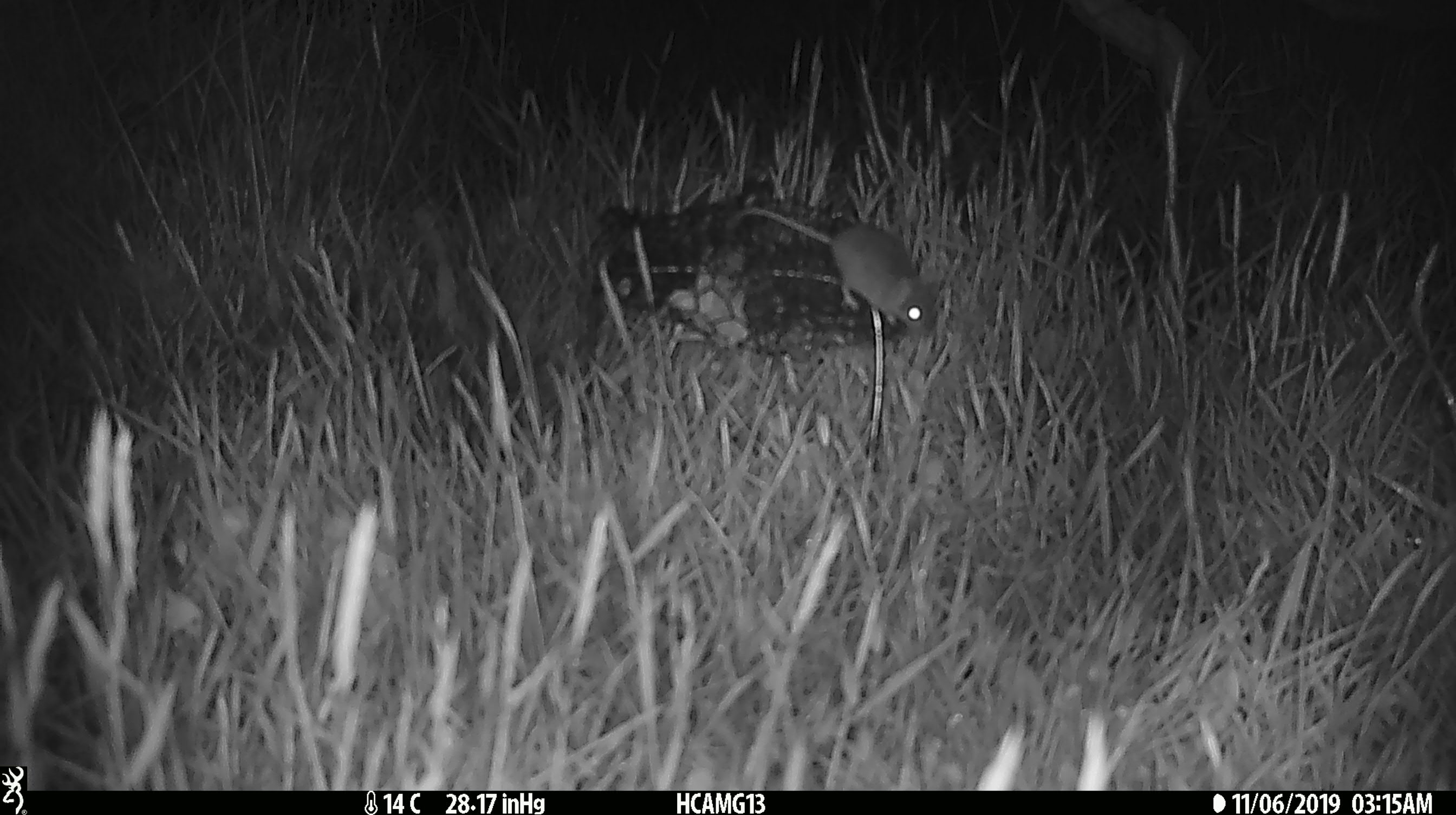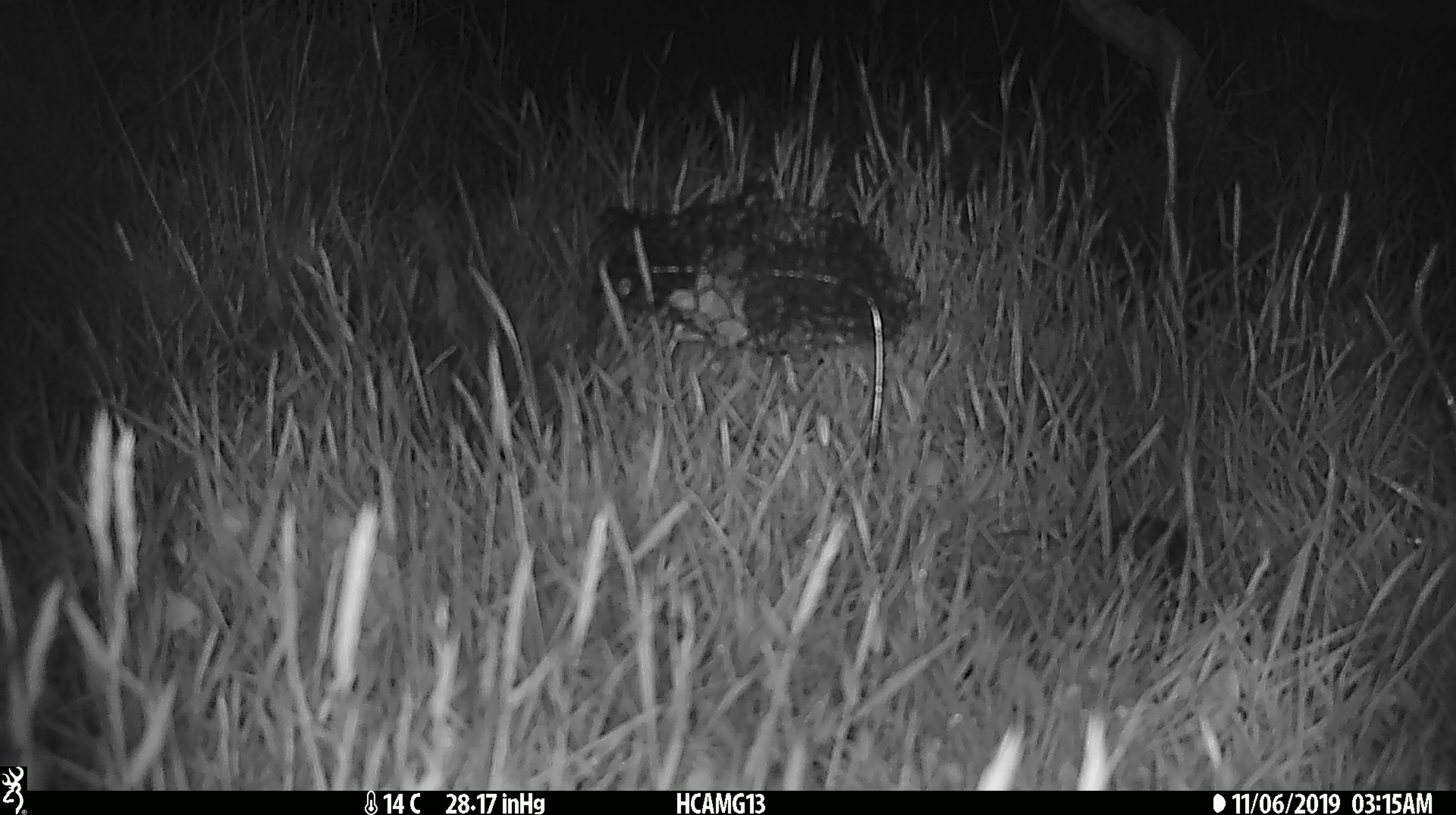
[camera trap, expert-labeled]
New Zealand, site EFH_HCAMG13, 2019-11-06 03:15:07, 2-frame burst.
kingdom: Animalia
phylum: Chordata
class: Mammalia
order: Rodentia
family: Muridae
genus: Mus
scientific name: Mus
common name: mouse